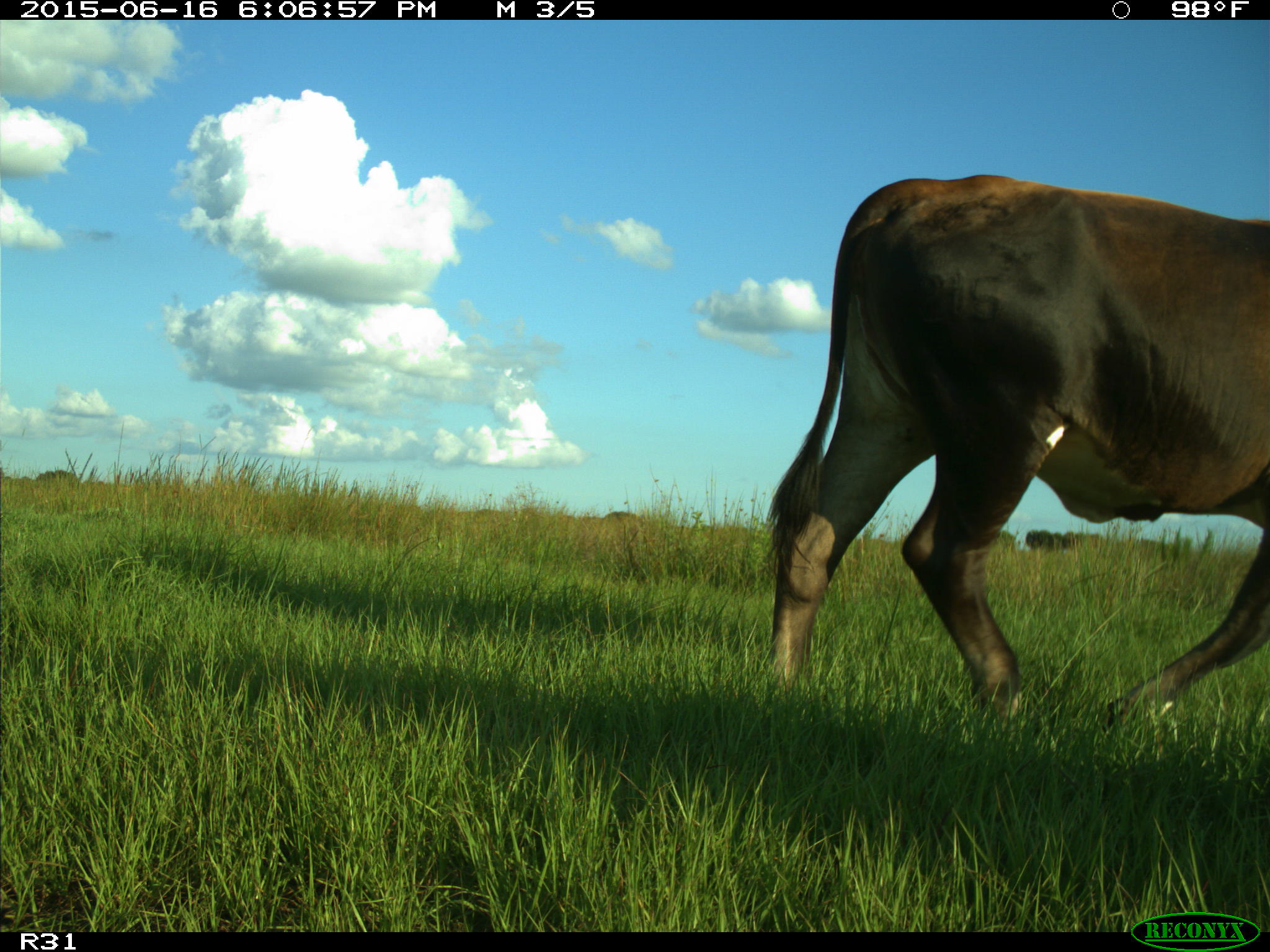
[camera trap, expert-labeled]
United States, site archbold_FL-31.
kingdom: Animalia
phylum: Chordata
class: Mammalia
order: Artiodactyla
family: Bovidae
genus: Bos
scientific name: Bos taurus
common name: domestic cow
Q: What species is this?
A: Bos taurus (domestic cow).